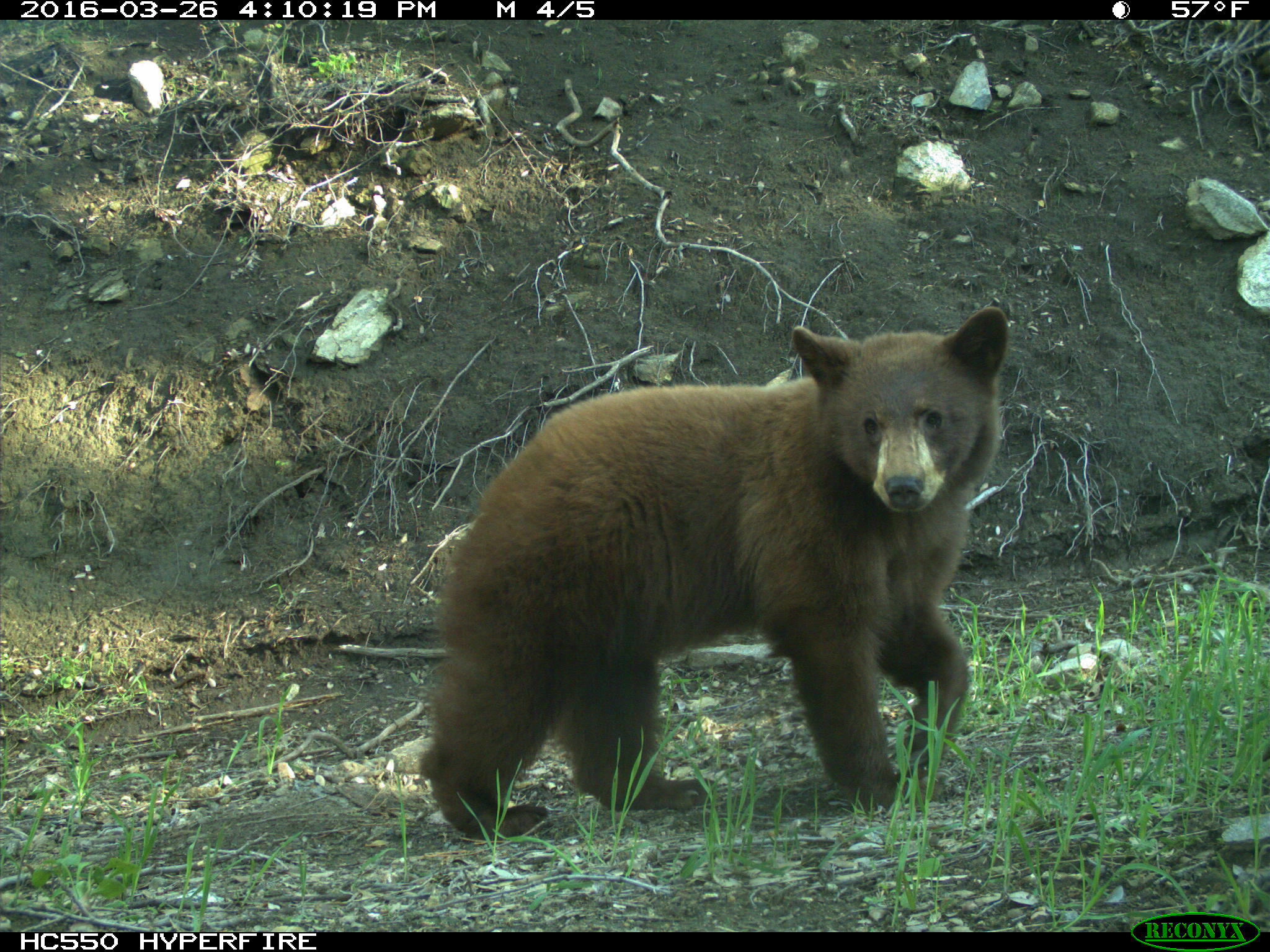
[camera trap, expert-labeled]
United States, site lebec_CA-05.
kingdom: Animalia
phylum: Chordata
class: Mammalia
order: Carnivora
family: Ursidae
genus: Ursus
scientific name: Ursus americanus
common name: american black bear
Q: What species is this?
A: Ursus americanus (american black bear).